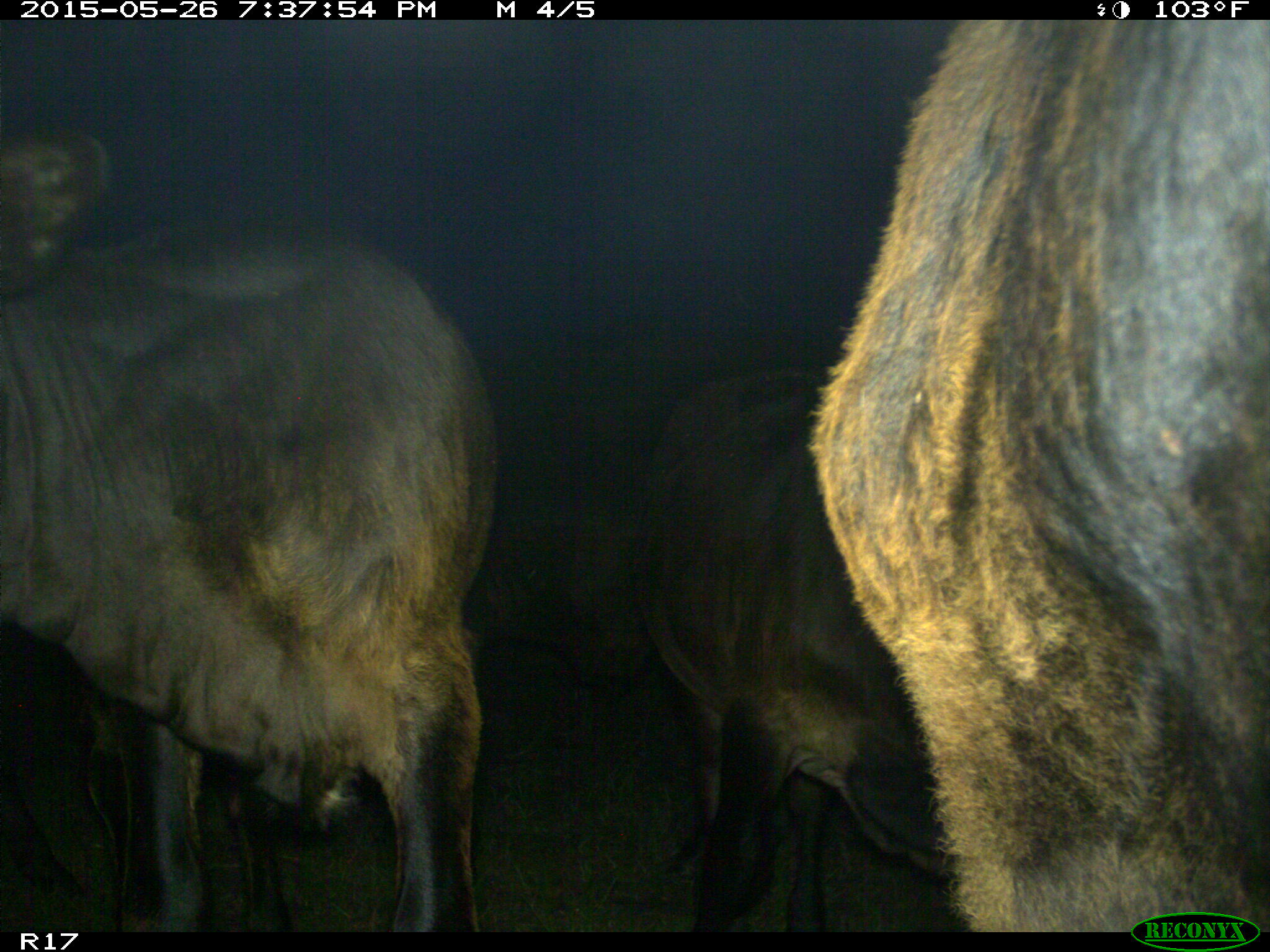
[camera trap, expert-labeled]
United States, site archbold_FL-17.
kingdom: Animalia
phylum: Chordata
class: Mammalia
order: Artiodactyla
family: Bovidae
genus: Bos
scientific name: Bos taurus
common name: domestic cow